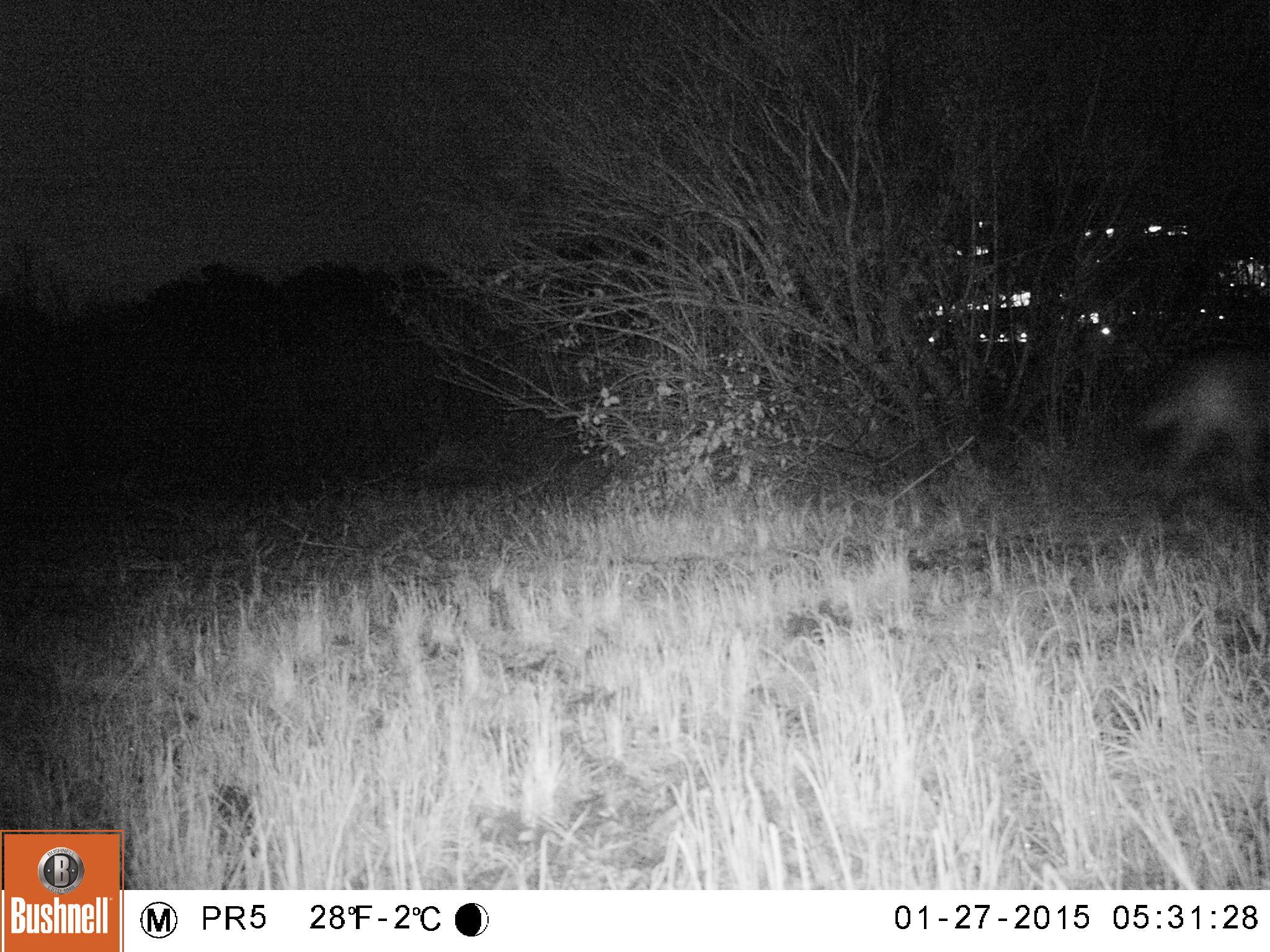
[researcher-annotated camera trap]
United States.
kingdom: Animalia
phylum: Chordata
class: Mammalia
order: Carnivora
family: Canidae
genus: Canis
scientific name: Canis latrans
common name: coyote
Coyote (Canis latrans).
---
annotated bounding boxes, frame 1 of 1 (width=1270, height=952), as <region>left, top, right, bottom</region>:
Coyote: <region>1128, 336, 1270, 540</region>